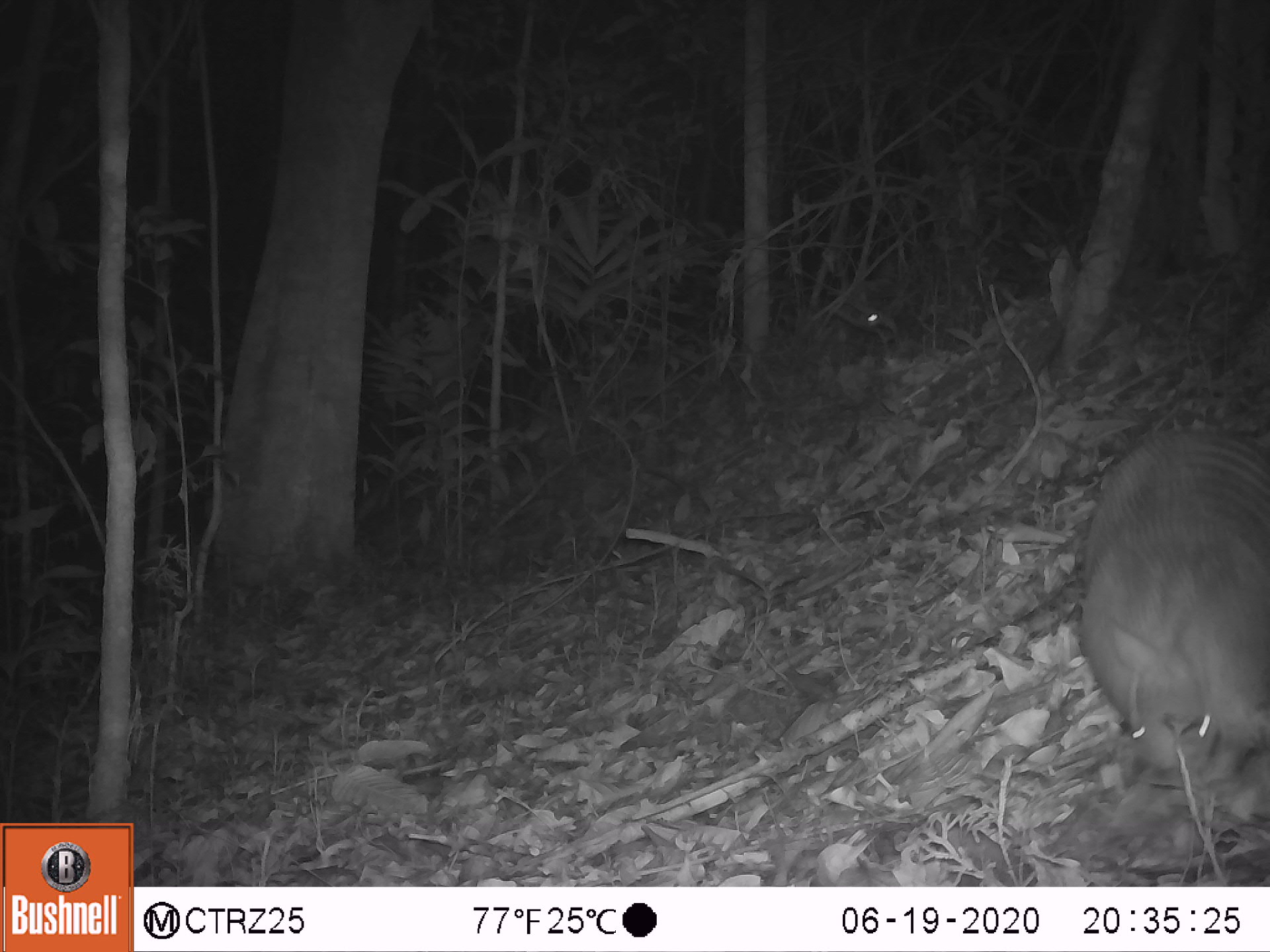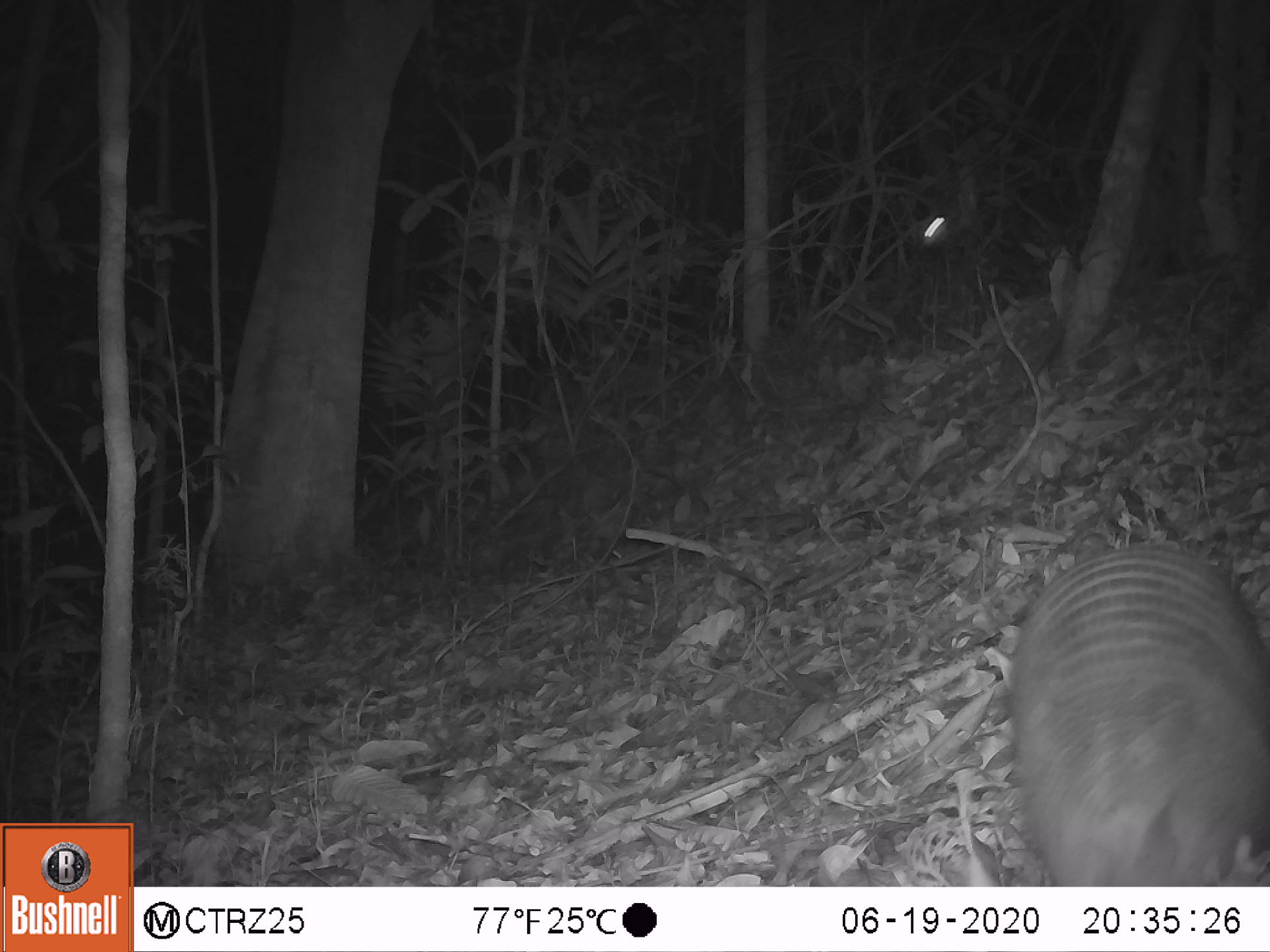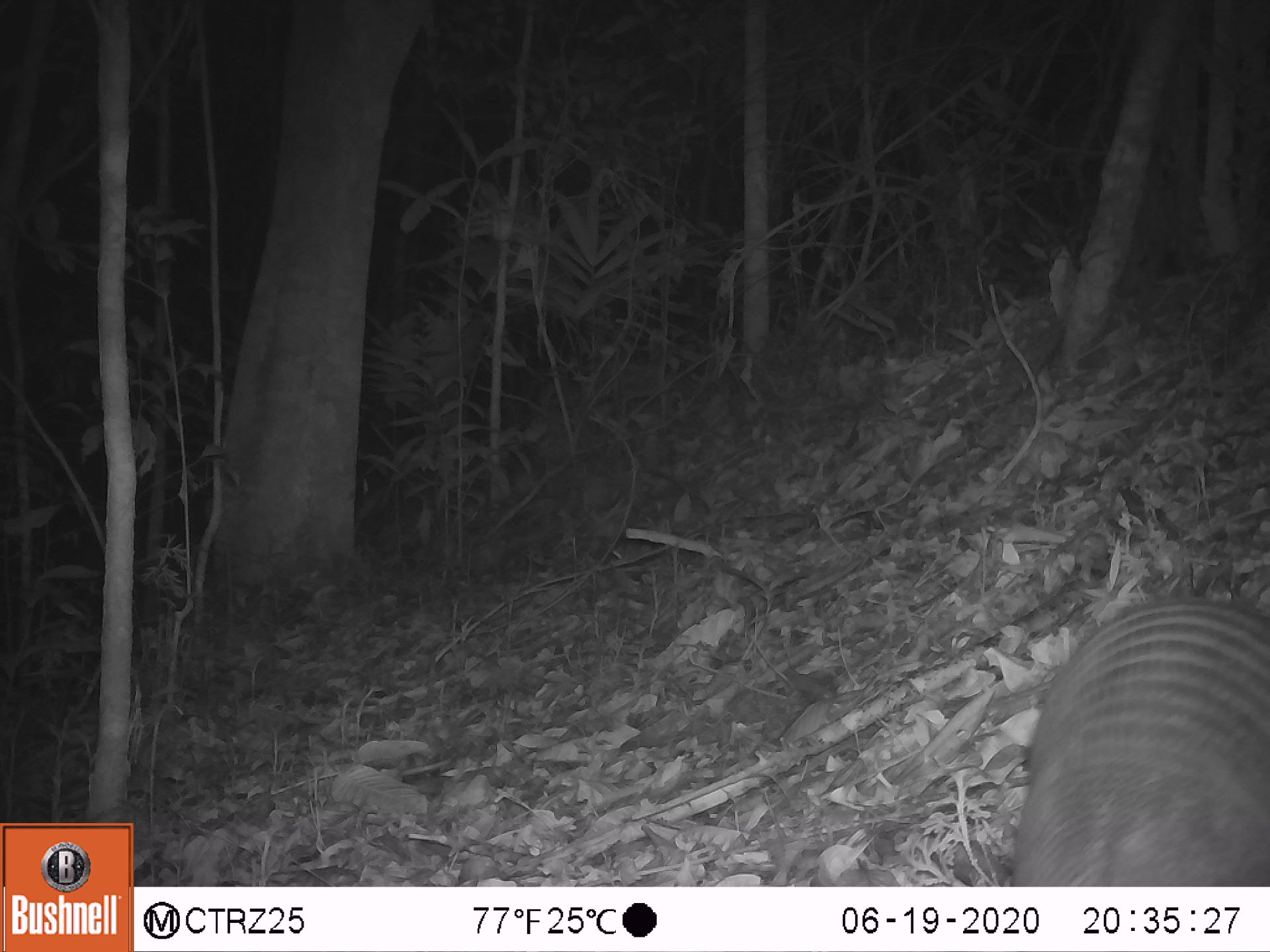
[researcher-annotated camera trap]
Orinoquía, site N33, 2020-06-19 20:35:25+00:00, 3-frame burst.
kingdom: Animalia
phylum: Chordata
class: Mammalia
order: Cingulata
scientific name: Cingulata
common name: armadillo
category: unknown armadillo